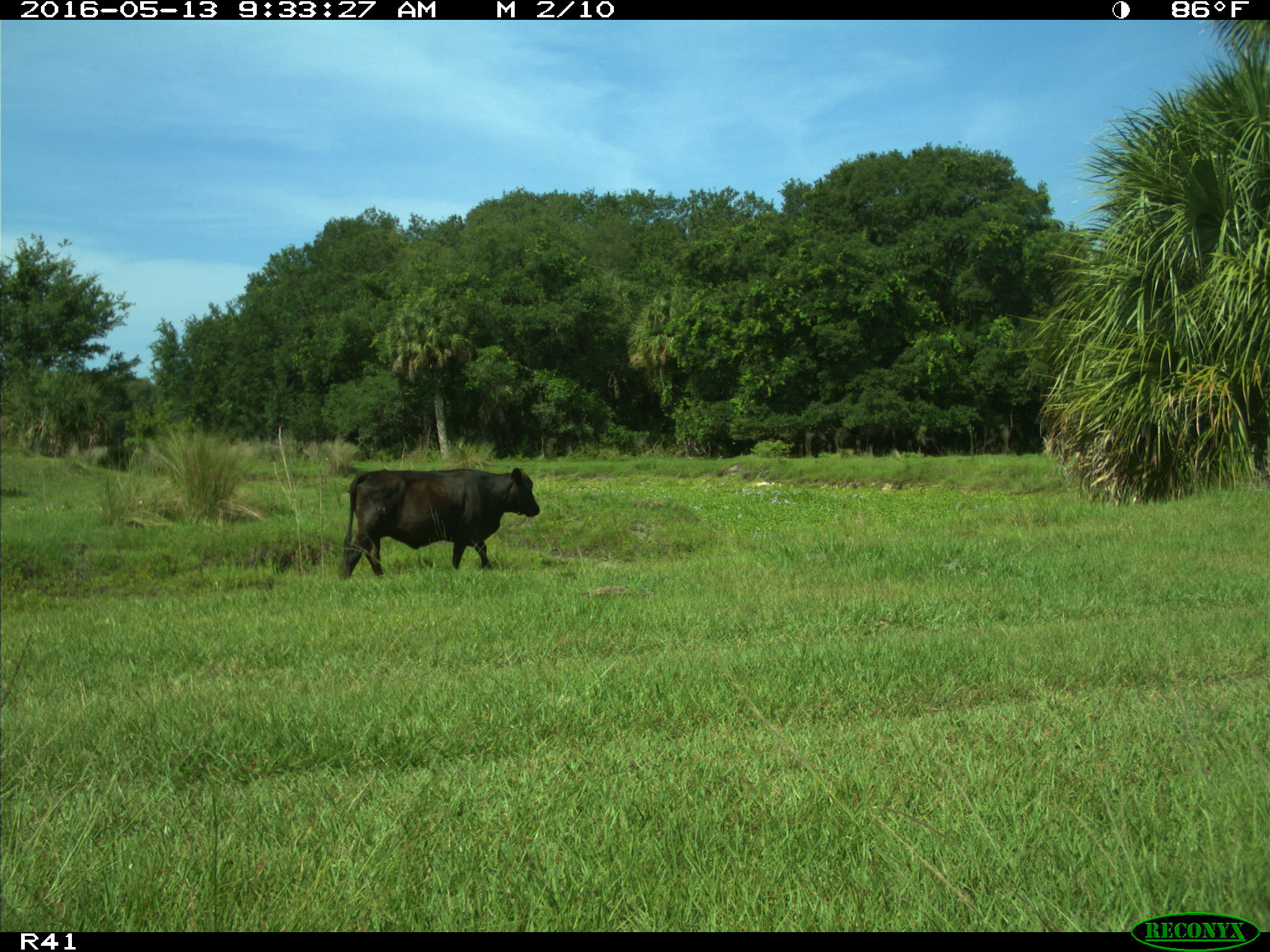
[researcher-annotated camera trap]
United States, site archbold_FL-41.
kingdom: Animalia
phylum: Chordata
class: Mammalia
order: Artiodactyla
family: Bovidae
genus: Bos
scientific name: Bos taurus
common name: domestic cow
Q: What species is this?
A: Bos taurus (domestic cow).